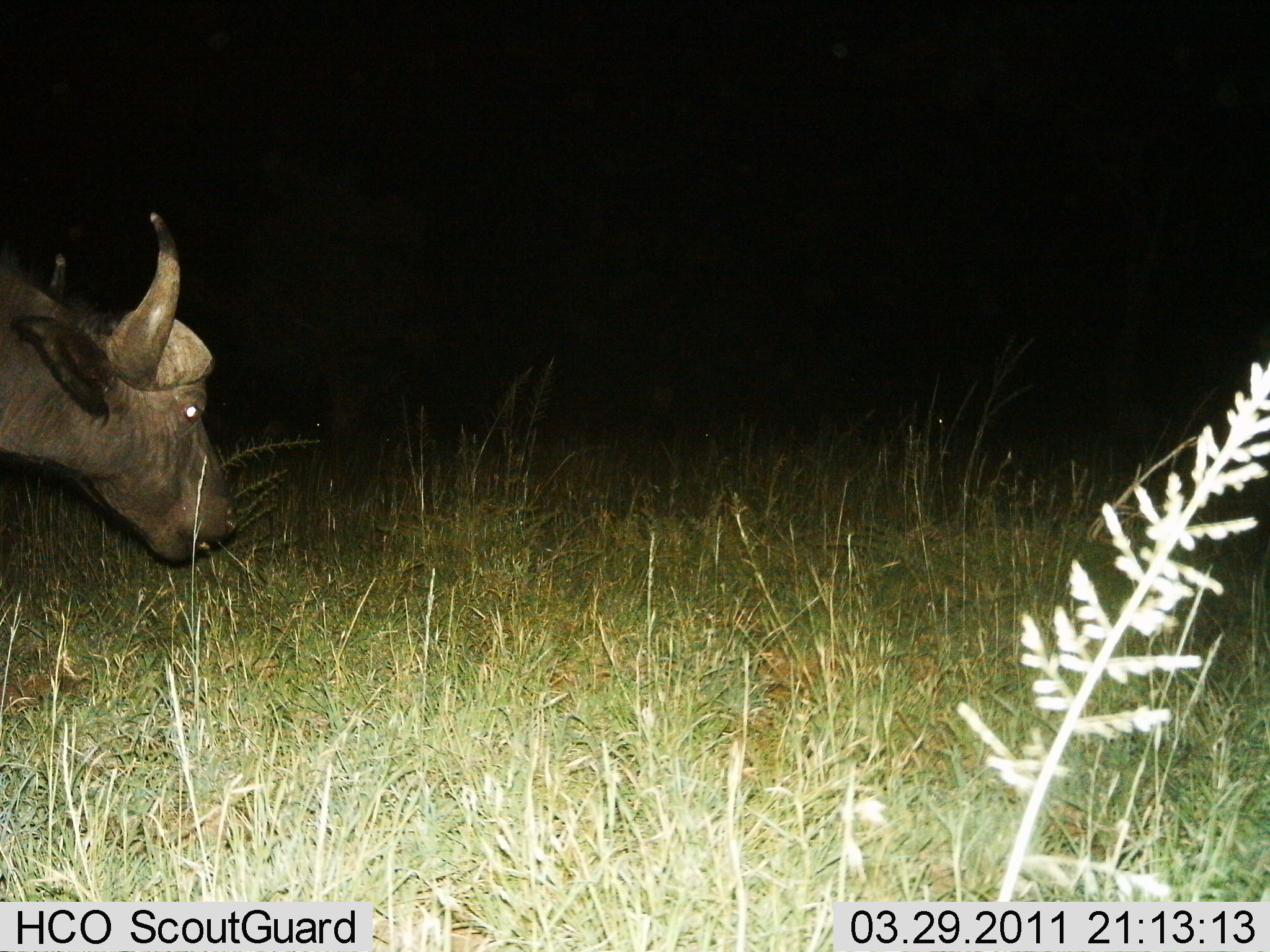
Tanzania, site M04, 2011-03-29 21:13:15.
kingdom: Animalia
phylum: Chordata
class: Mammalia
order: Artiodactyla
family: Bovidae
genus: Syncerus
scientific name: Syncerus caffer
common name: cape buffalo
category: buffalo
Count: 1.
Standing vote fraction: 27%.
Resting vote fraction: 0%.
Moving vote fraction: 45%.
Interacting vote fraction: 0%.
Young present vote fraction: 0%.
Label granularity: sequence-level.